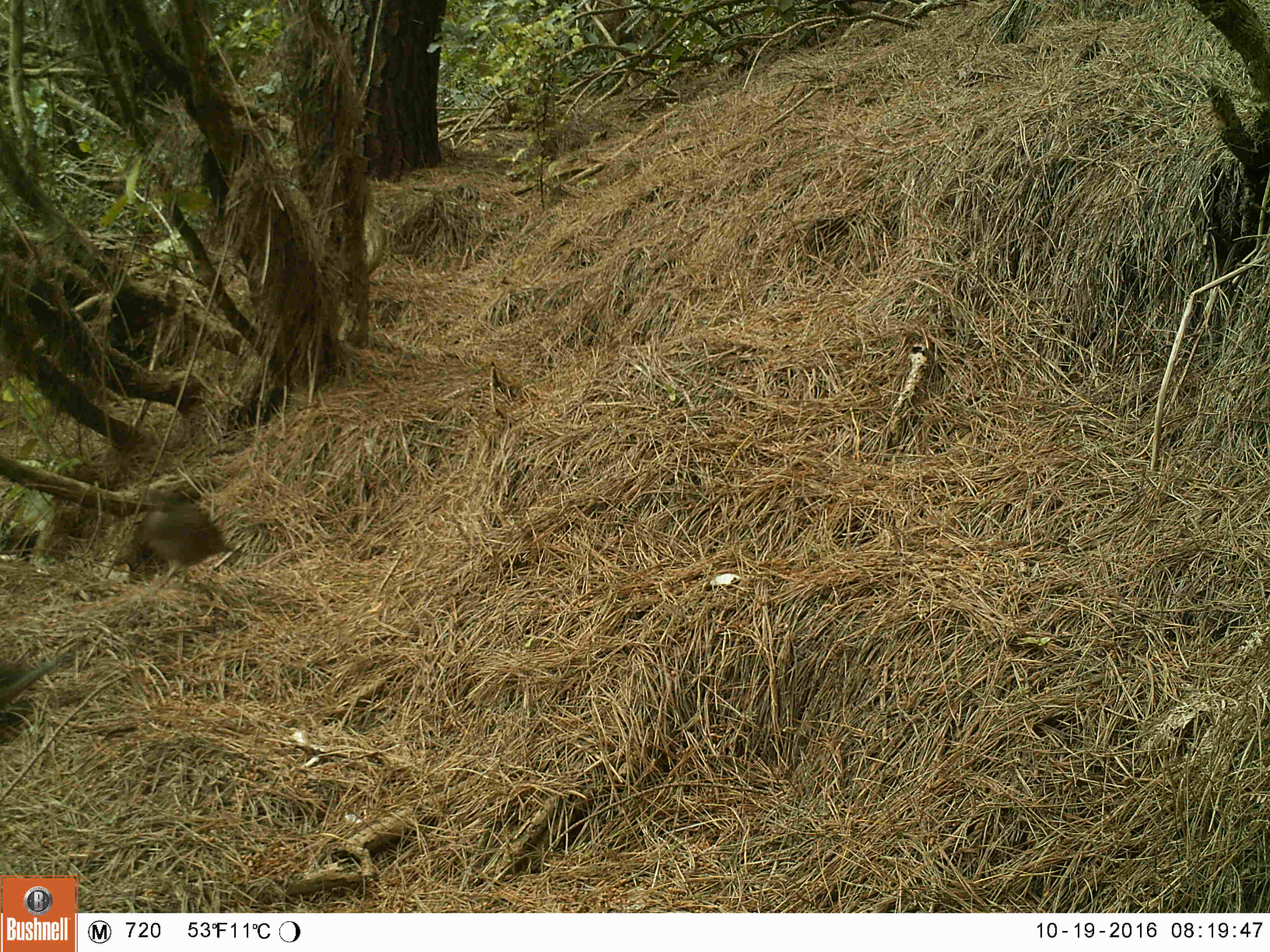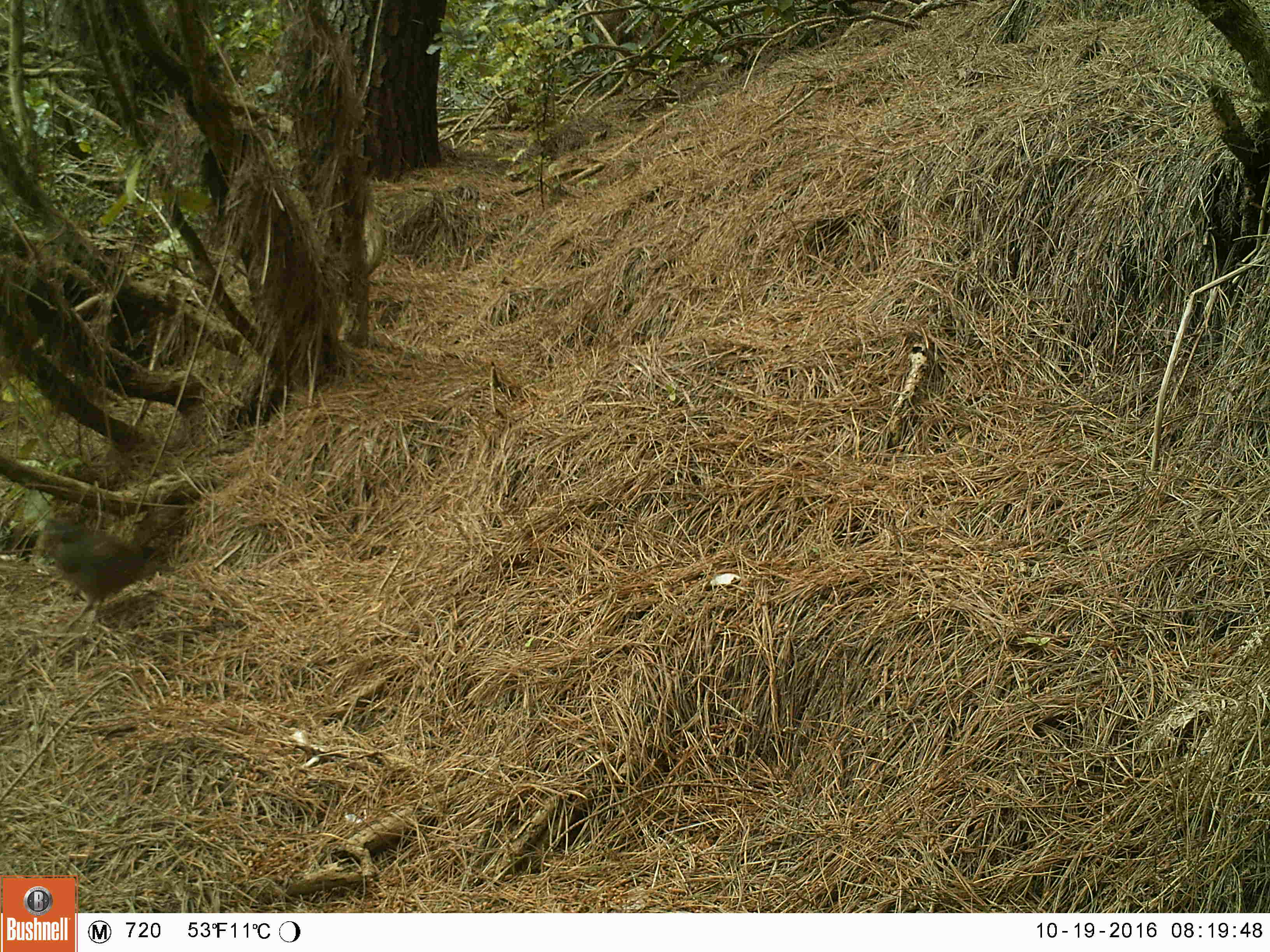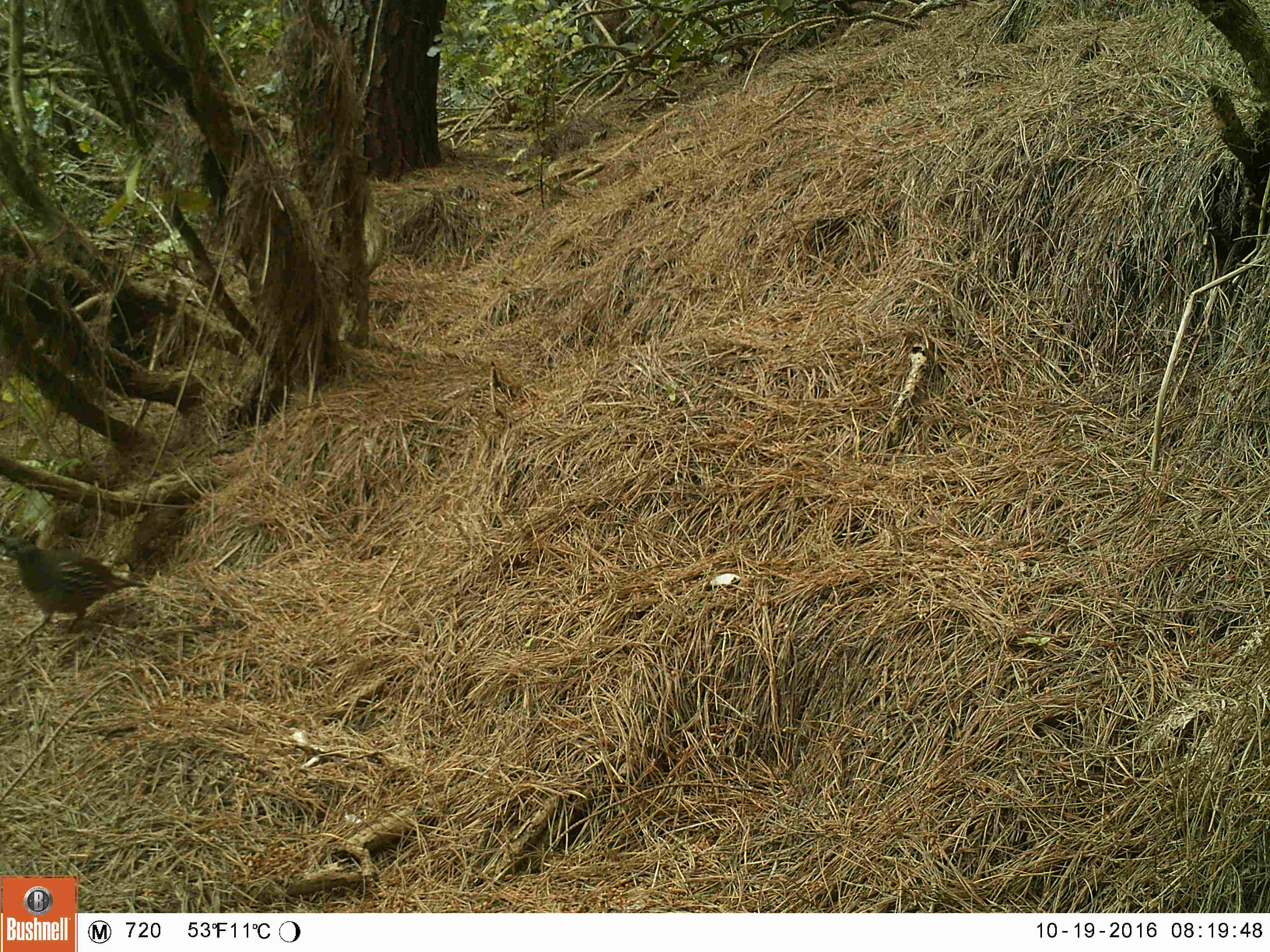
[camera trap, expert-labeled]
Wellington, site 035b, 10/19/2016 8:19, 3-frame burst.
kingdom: Animalia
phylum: Chordata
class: Aves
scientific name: Aves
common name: bird